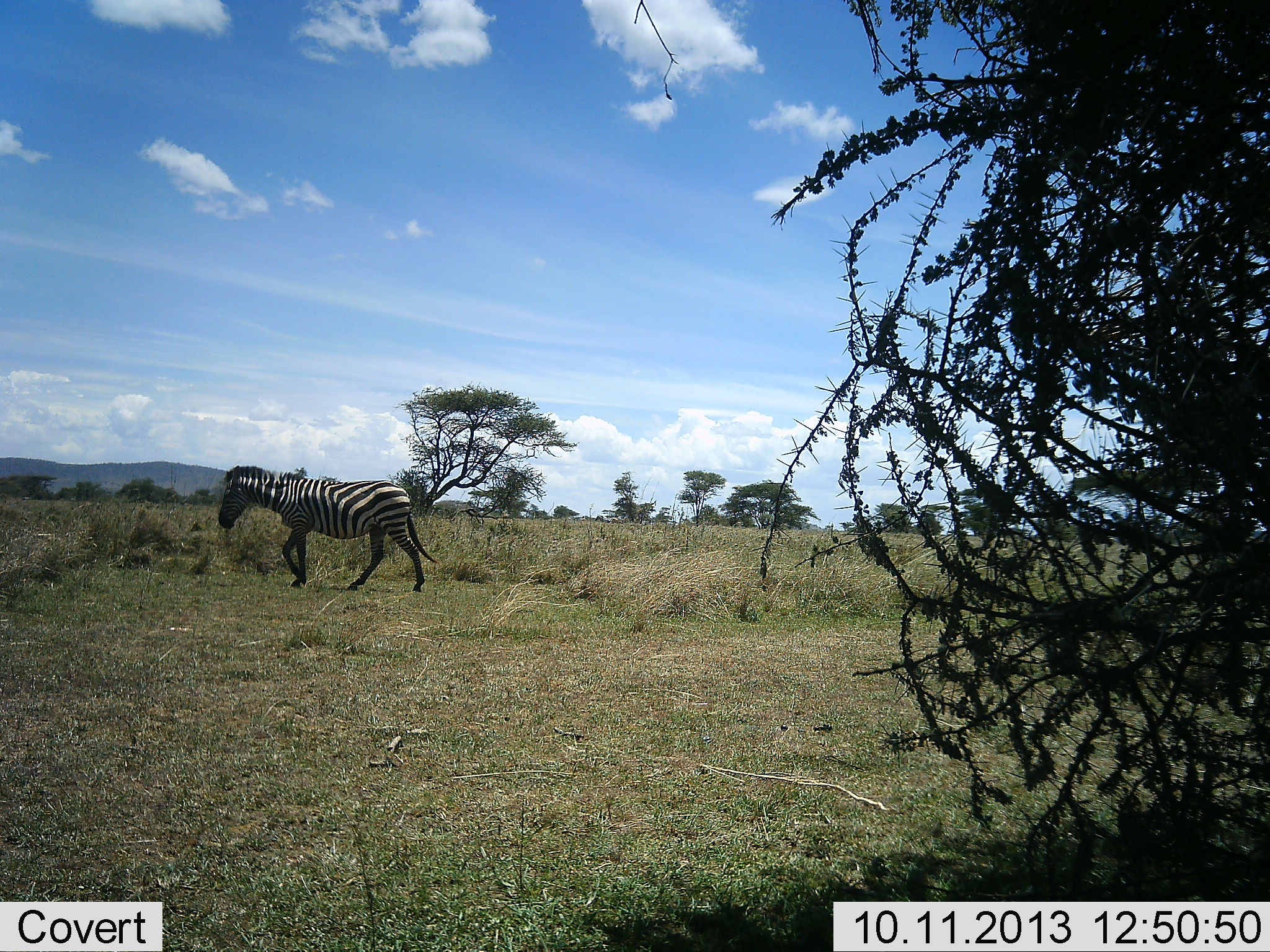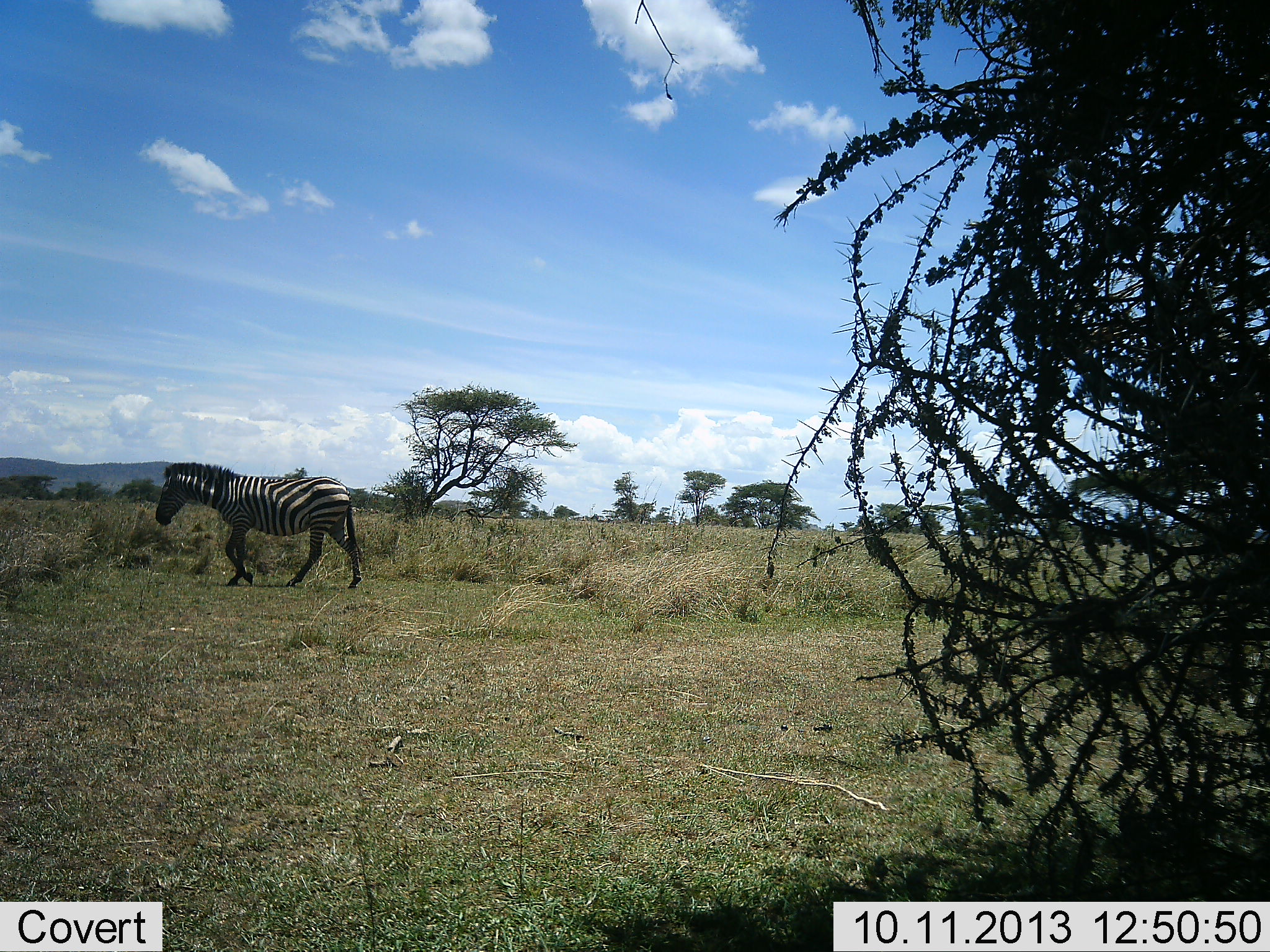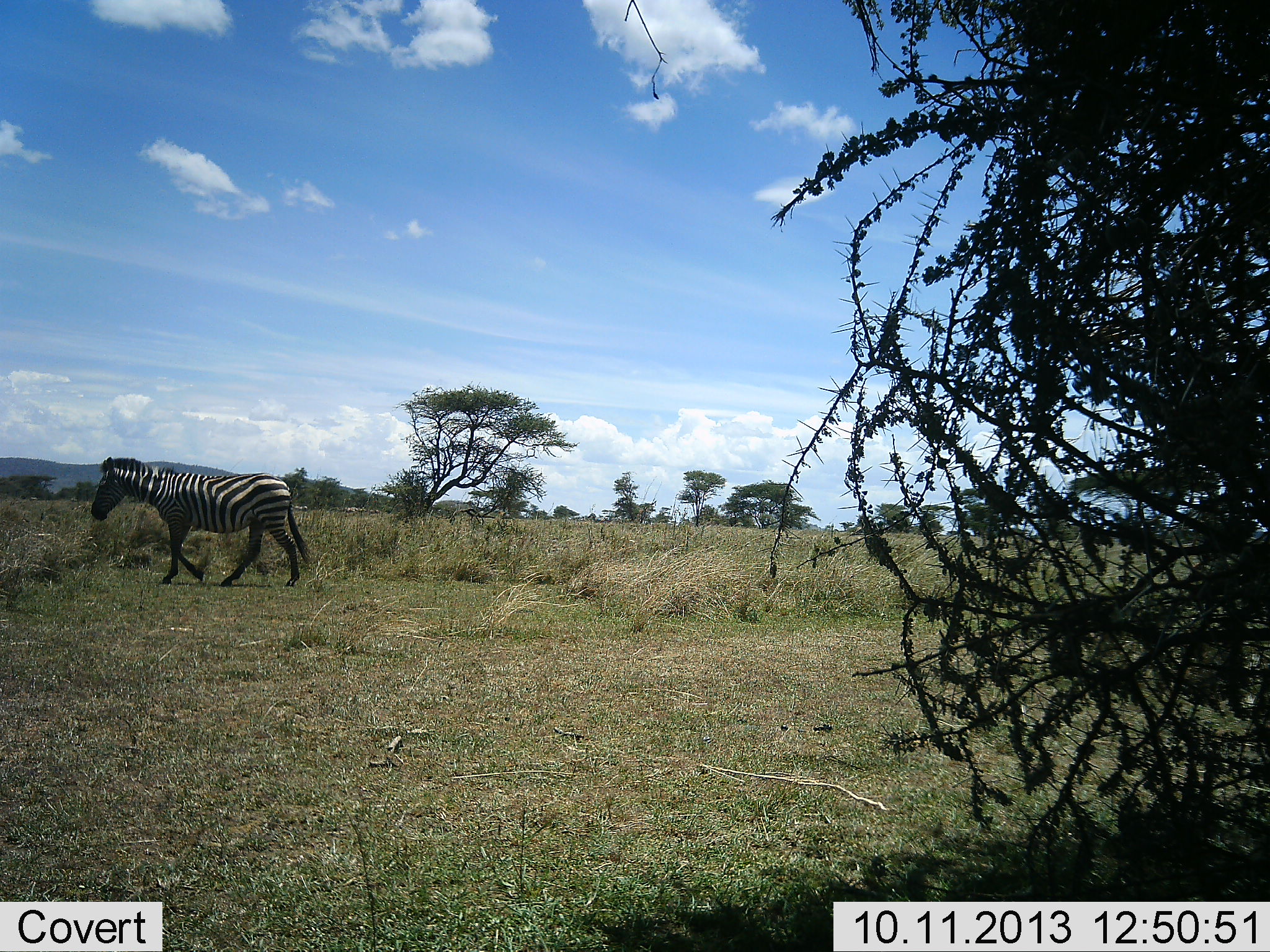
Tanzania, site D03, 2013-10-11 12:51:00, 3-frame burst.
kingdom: Animalia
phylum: Chordata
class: Mammalia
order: Perissodactyla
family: Equidae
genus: Equus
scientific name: Equus quagga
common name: plains zebra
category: zebra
Zebra (plains zebra) (Equus quagga), count 1. Behavior (volunteer vote fractions): standing 0%, resting 0%, moving 100%, interacting 0%. Young present (vote fraction): 0%. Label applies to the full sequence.